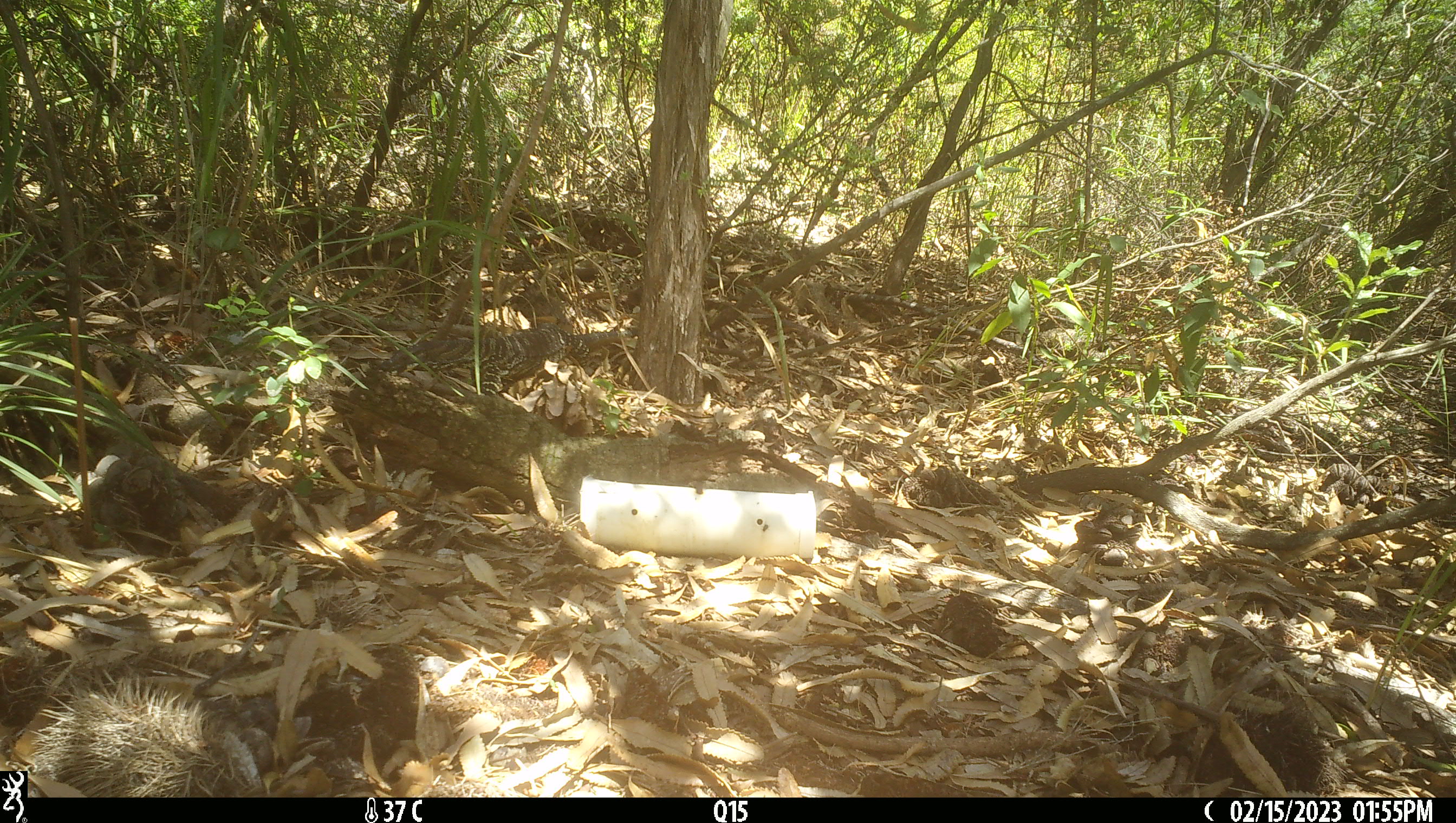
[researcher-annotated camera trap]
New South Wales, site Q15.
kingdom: Animalia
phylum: Chordata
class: Reptilia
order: Squamata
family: Varanidae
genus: Varanus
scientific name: Varanus varius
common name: lace monitor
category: goanna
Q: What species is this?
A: Goanna (lace monitor) (Varanus varius).